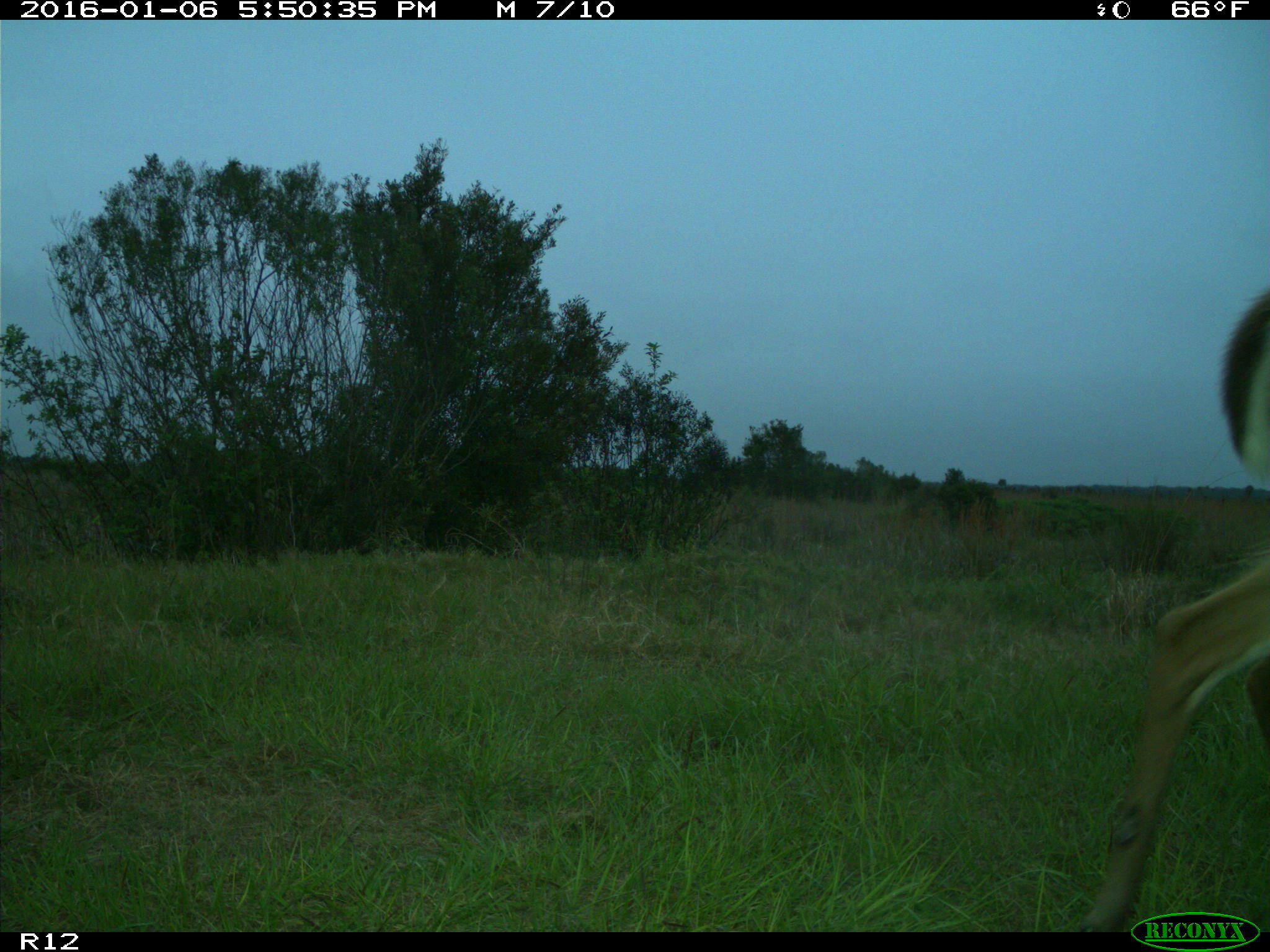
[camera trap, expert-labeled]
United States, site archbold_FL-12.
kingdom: Animalia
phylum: Chordata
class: Mammalia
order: Artiodactyla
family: Cervidae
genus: Odocoileus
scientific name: Odocoileus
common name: deer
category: unidentified deer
Unidentified deer (deer) (Odocoileus).